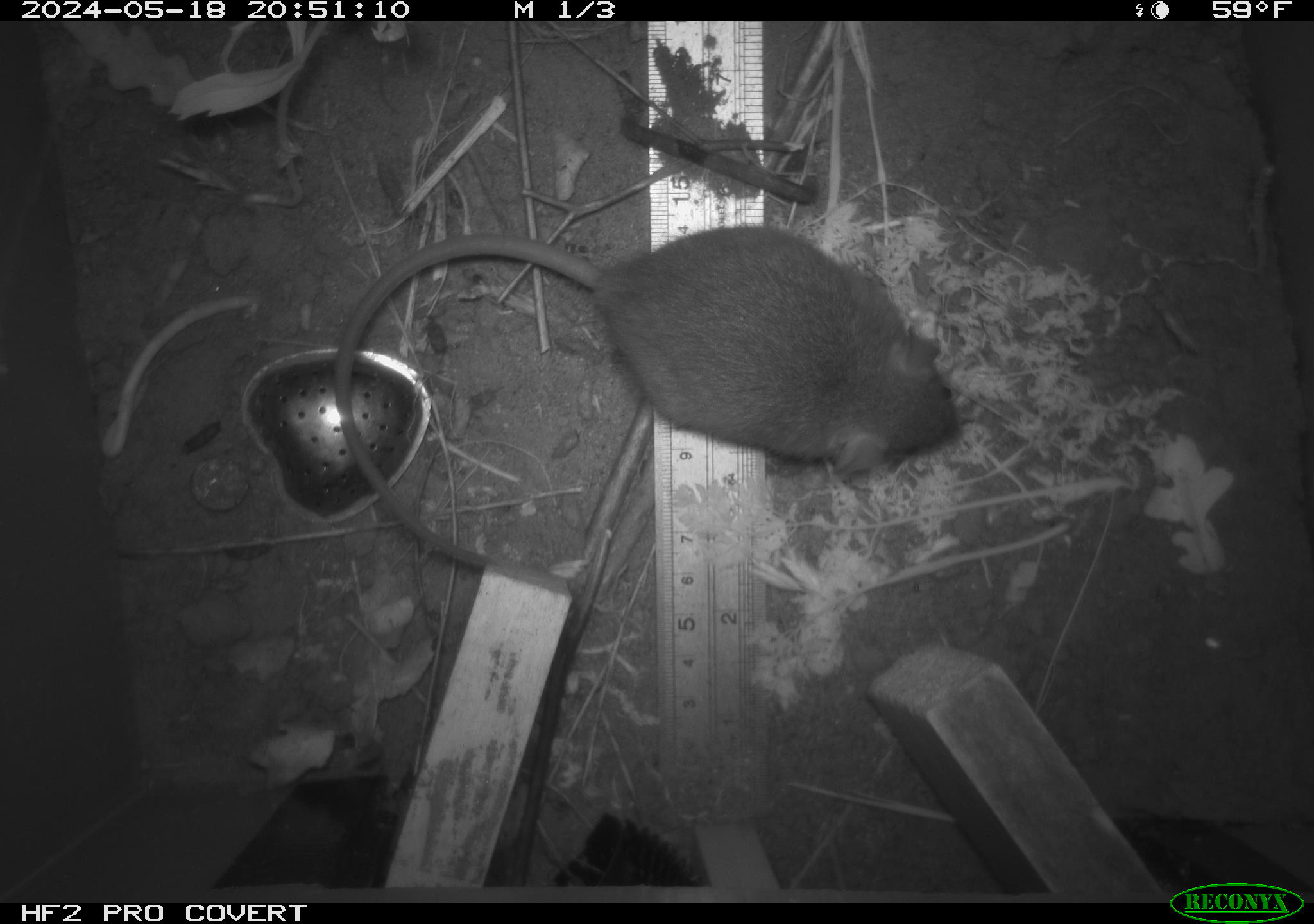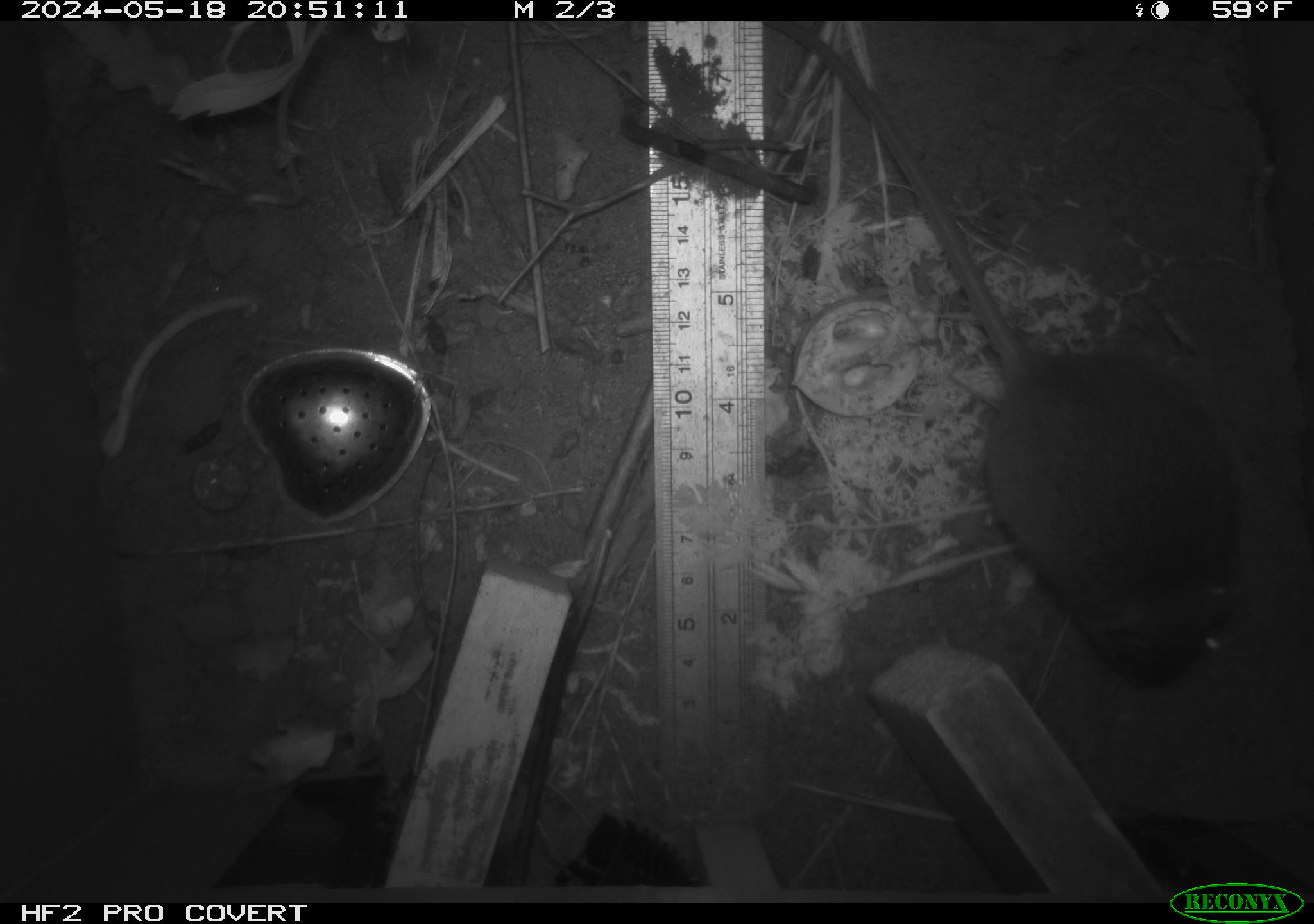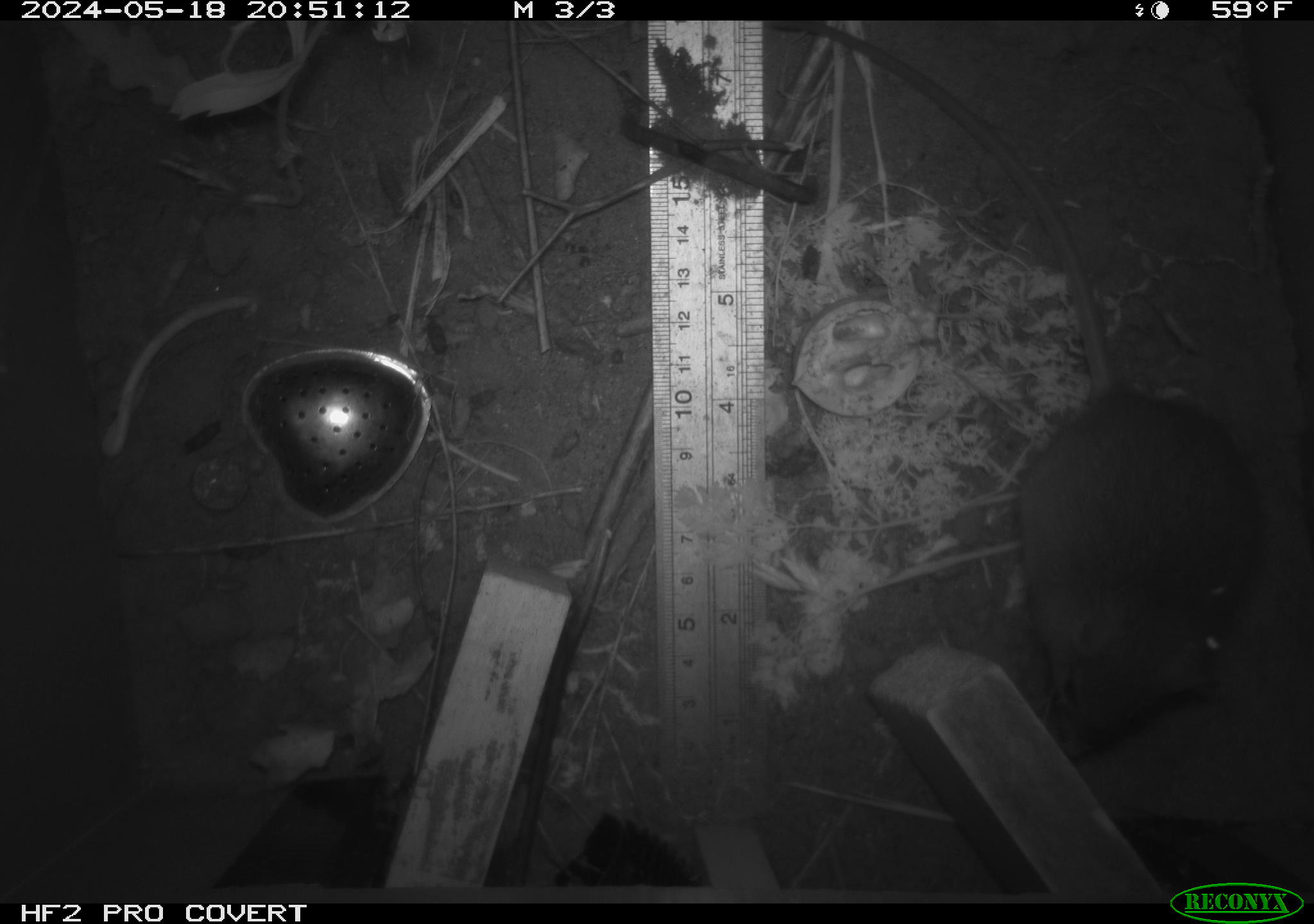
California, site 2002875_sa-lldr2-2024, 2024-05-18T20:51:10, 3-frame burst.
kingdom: Animalia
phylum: Chordata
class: Mammalia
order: Rodentia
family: Muridae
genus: Rattus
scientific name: Rattus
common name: rat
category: rattus species